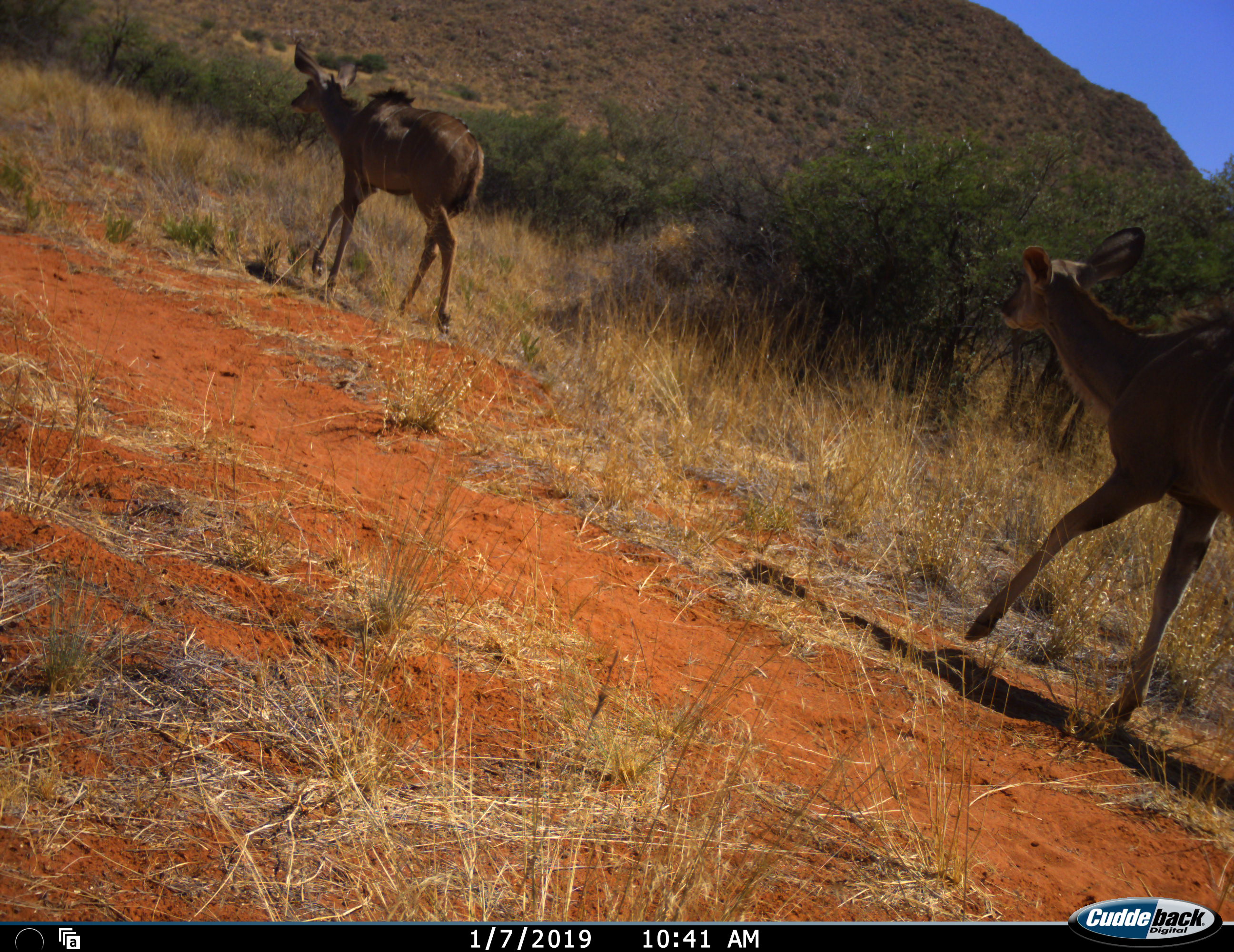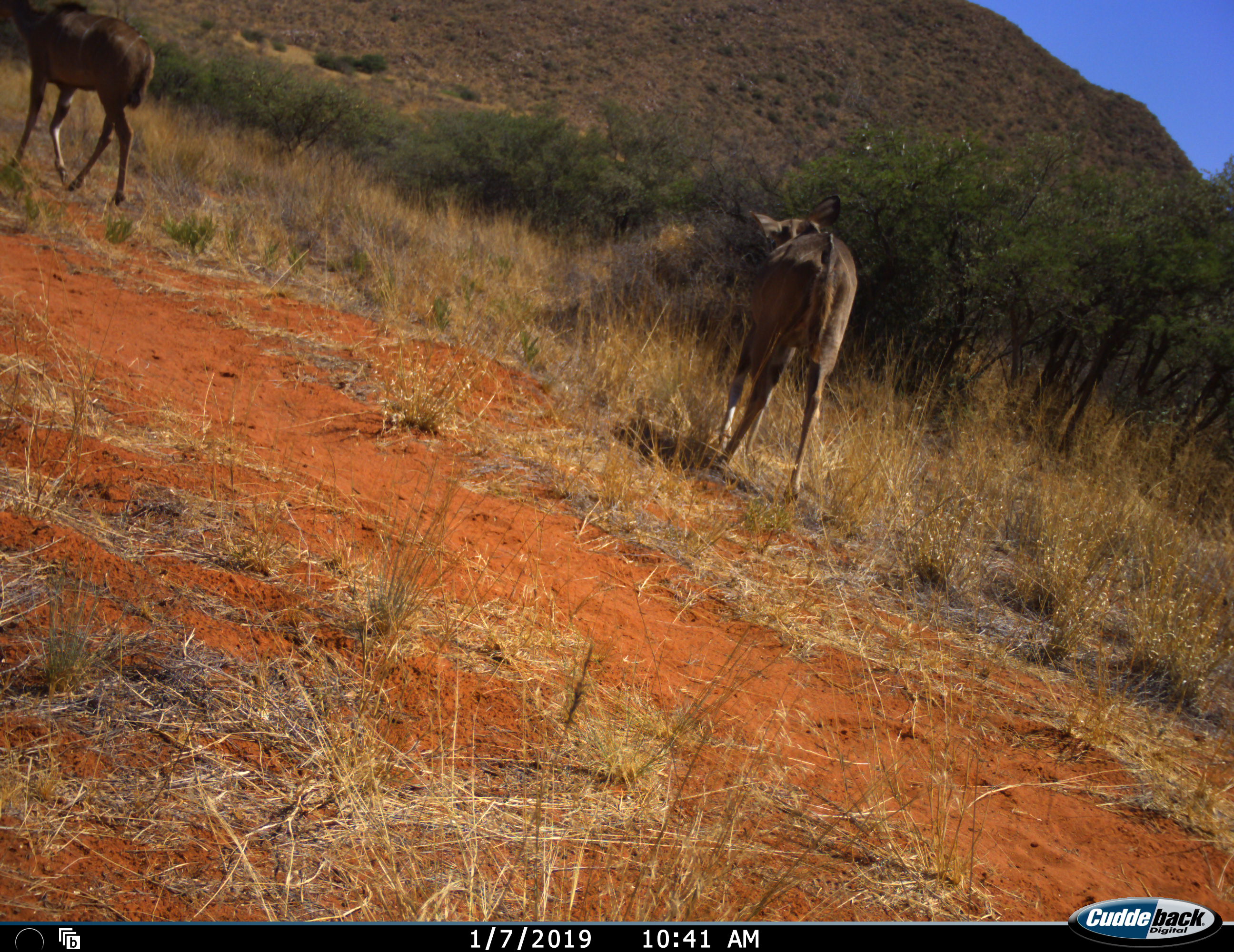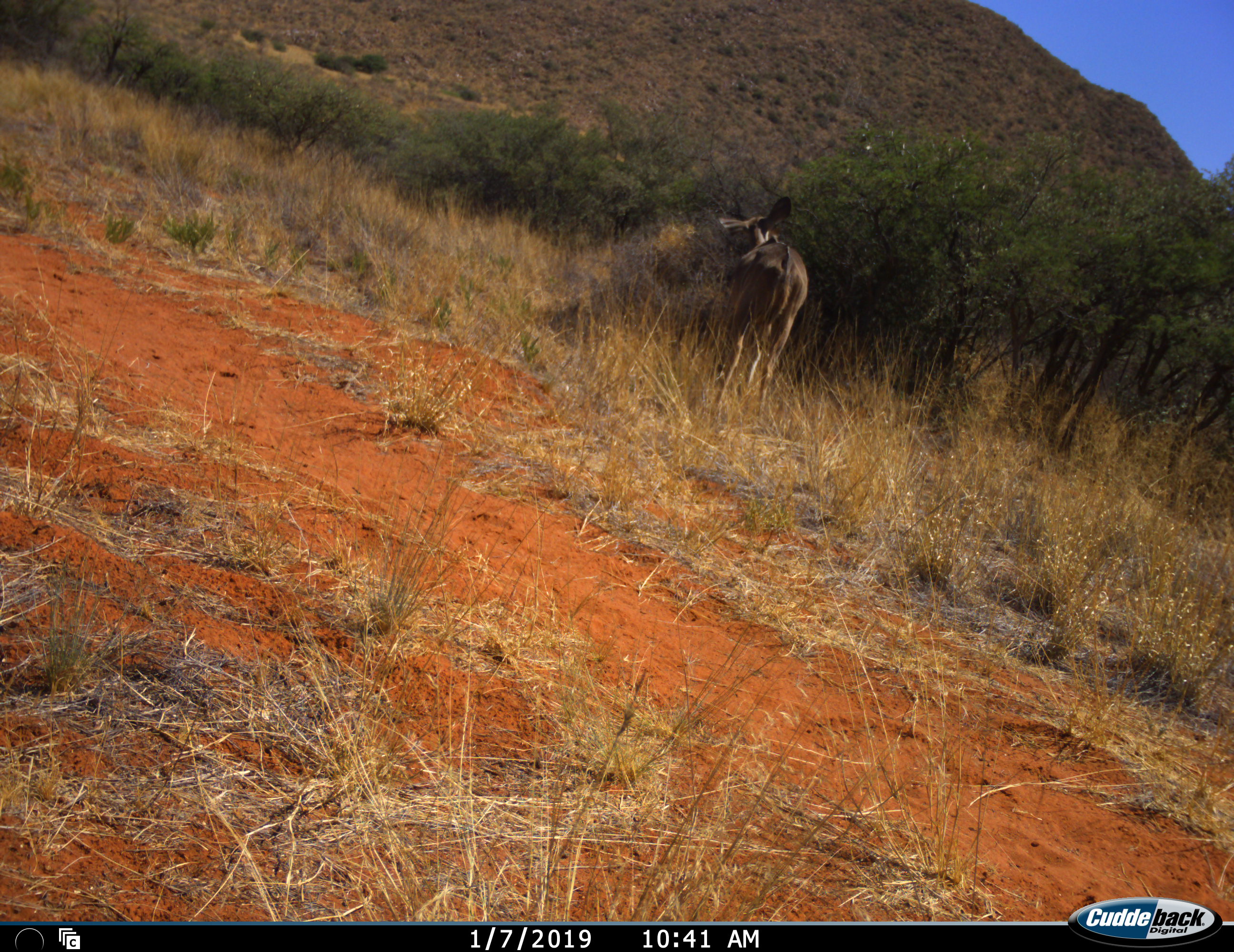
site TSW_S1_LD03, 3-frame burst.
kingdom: Animalia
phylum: Chordata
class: Mammalia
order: Artiodactyla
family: Bovidae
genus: Tragelaphus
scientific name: Tragelaphus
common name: kudu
Kudu (Tragelaphus), count 2. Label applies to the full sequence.